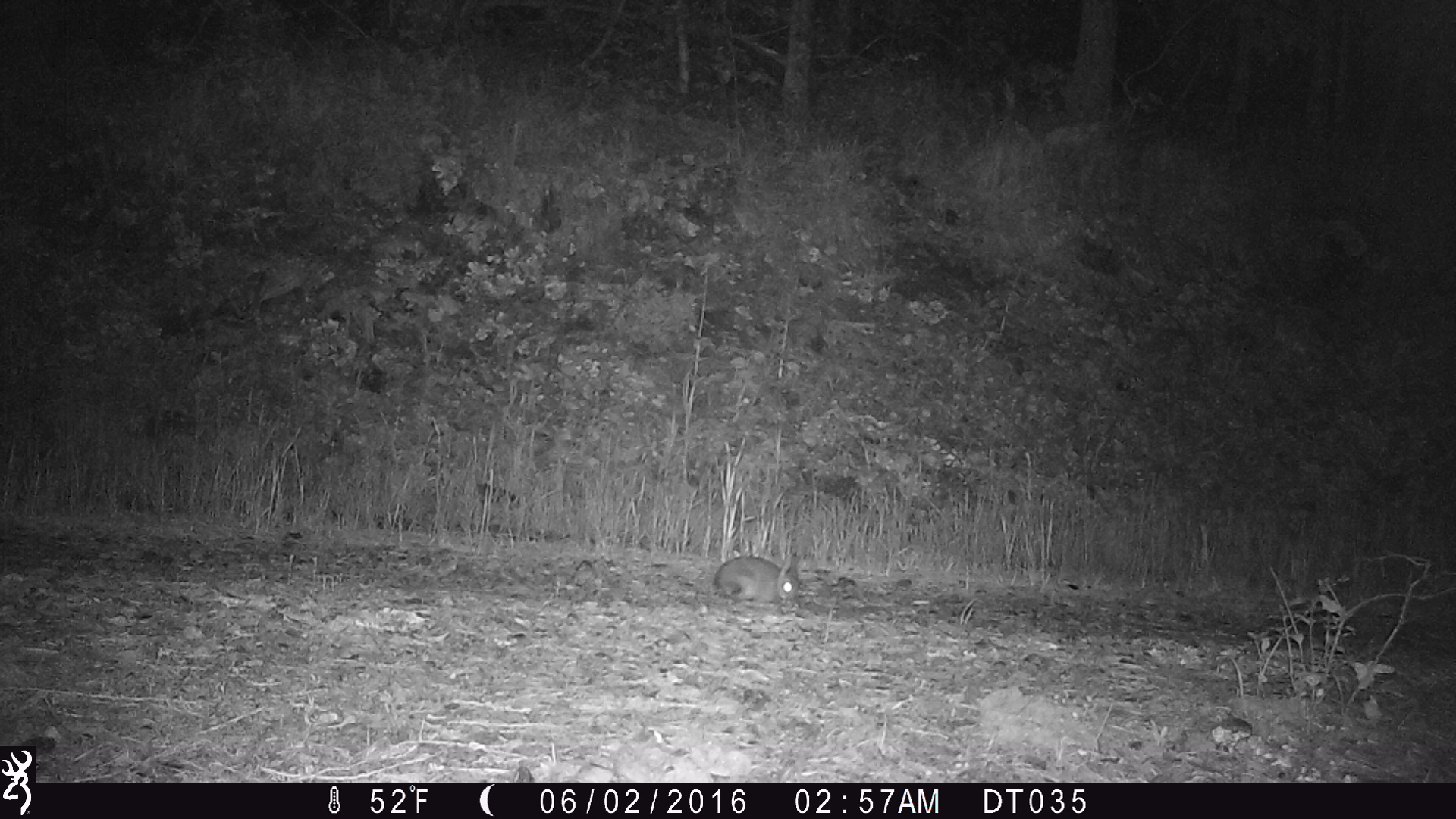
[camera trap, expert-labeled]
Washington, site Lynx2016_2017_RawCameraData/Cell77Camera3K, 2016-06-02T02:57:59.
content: unidentified animal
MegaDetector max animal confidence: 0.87